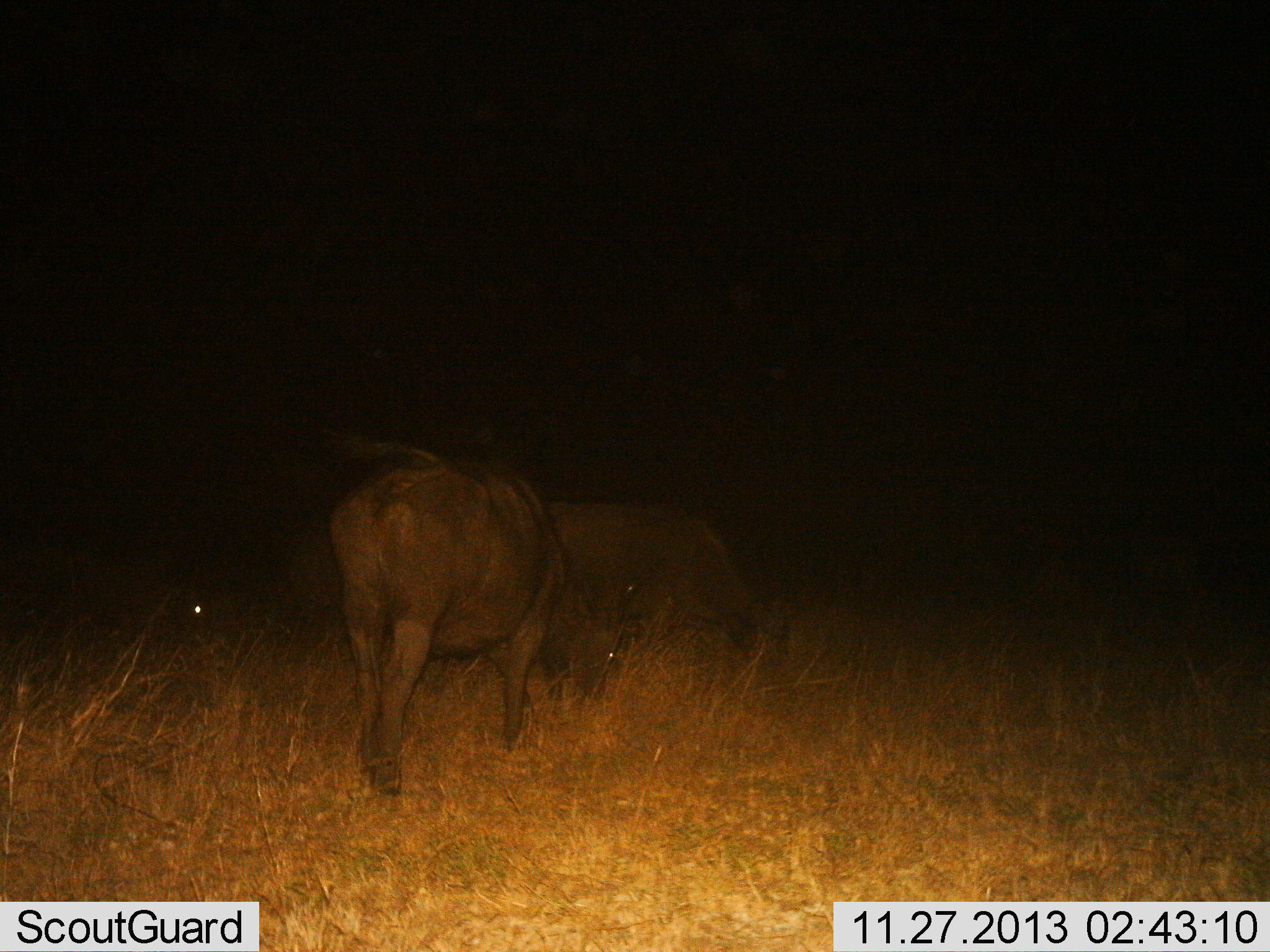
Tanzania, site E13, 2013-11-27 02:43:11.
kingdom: Animalia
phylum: Chordata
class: Mammalia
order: Artiodactyla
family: Bovidae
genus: Syncerus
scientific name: Syncerus caffer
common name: cape buffalo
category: buffalo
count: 2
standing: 21%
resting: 6%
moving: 0%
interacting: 0%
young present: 0%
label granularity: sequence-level